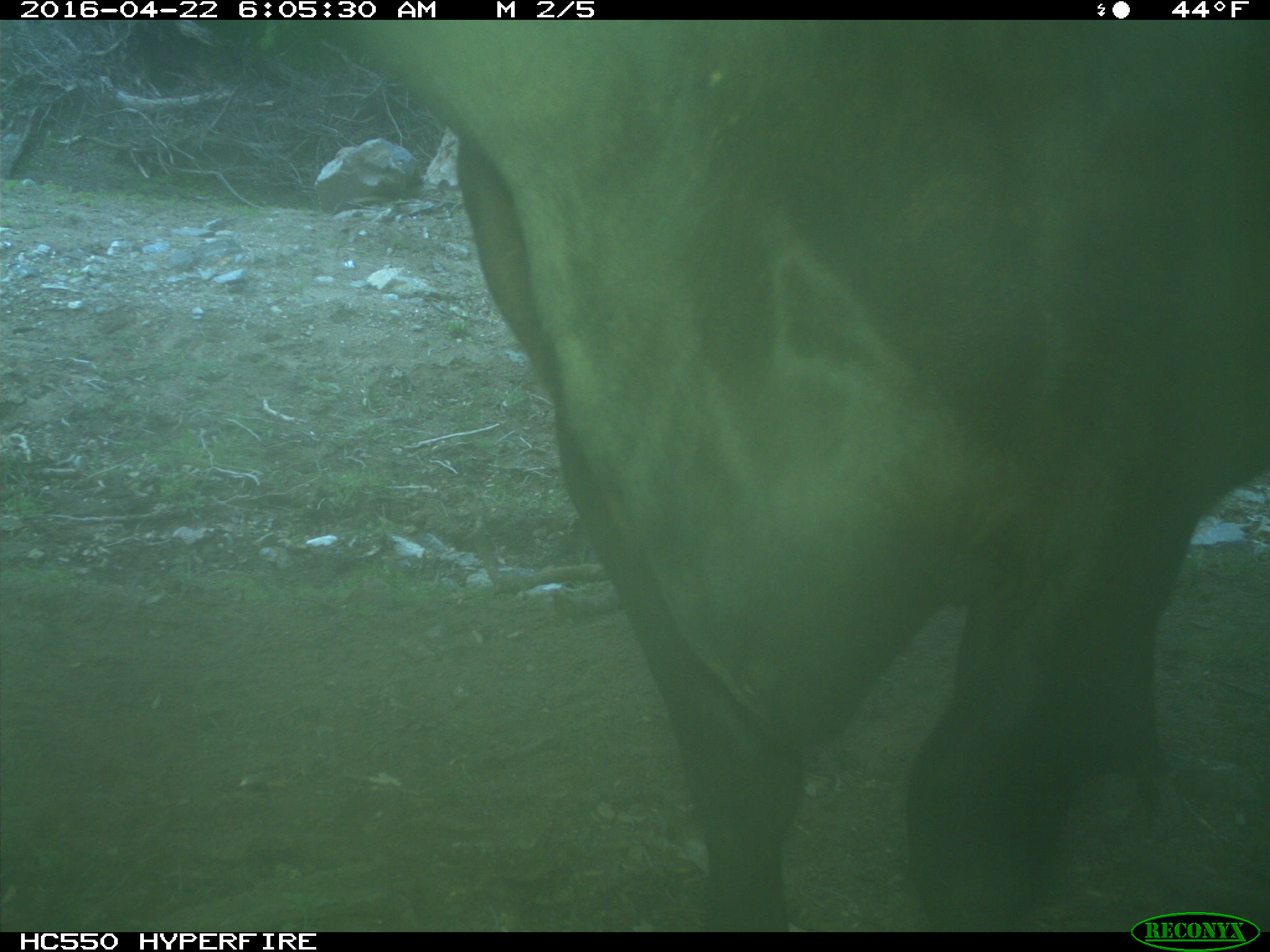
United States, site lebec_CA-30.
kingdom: Animalia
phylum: Chordata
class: Mammalia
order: Artiodactyla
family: Bovidae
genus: Bos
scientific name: Bos taurus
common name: domestic cow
Bos taurus (domestic cow).